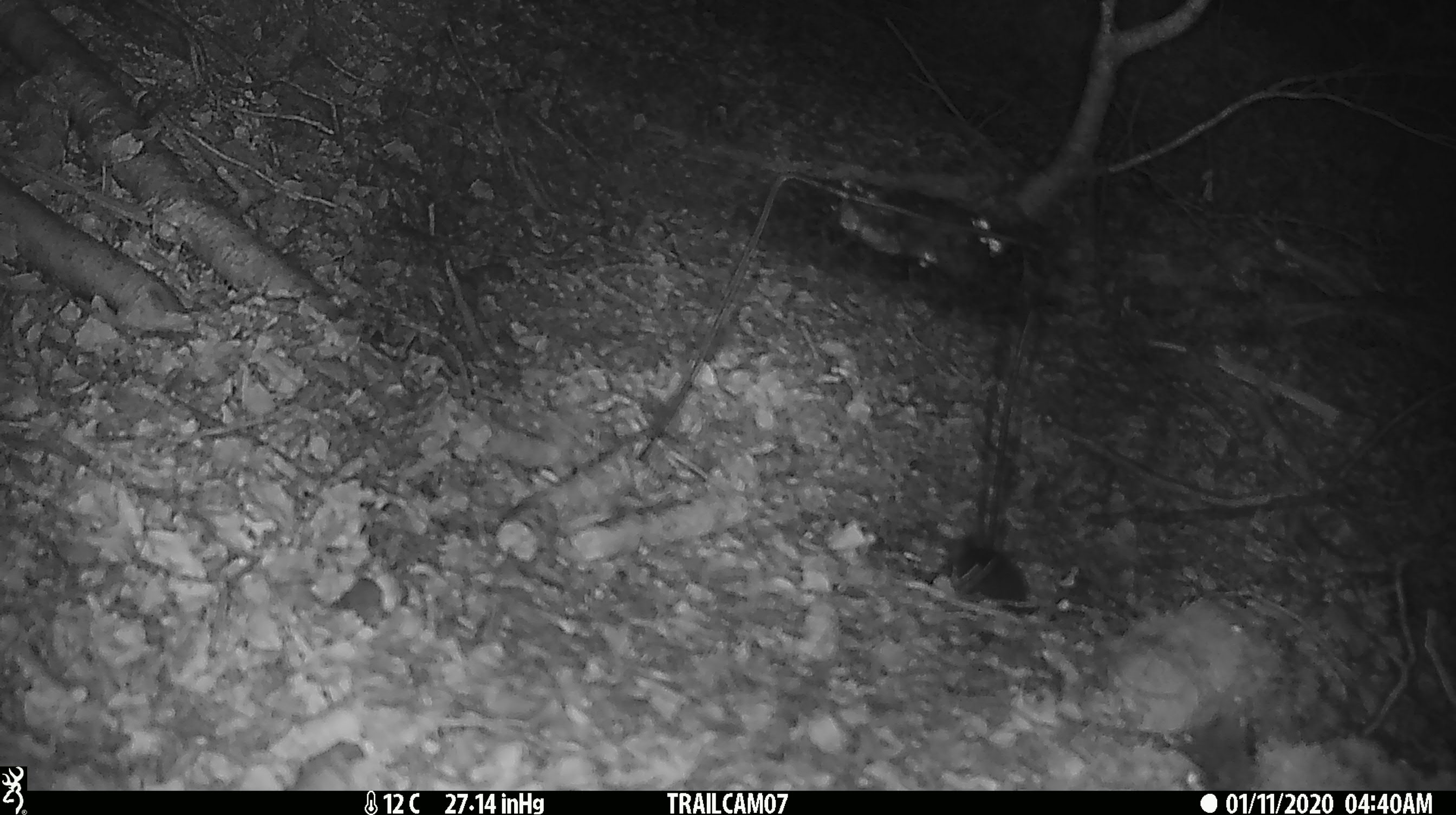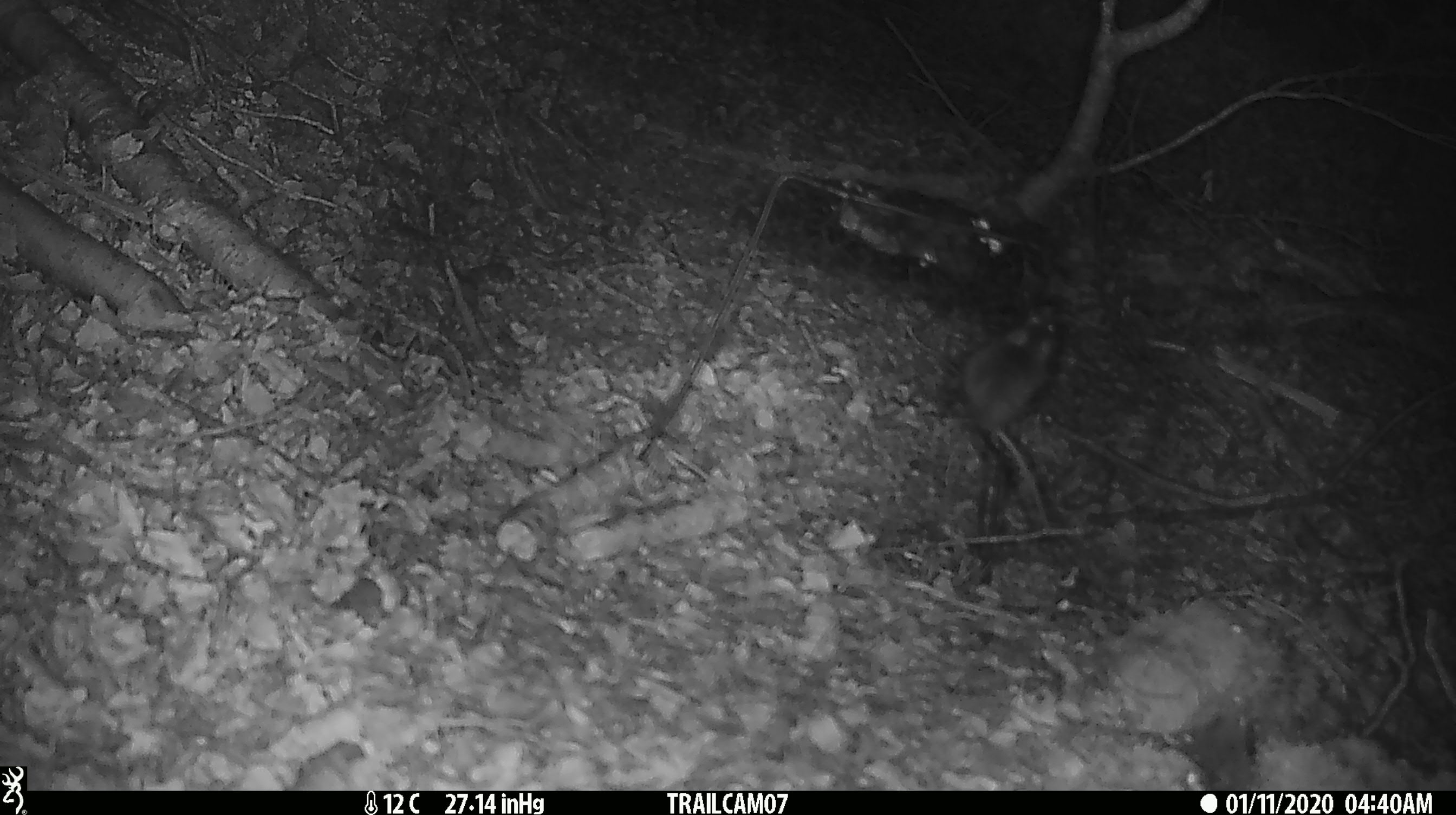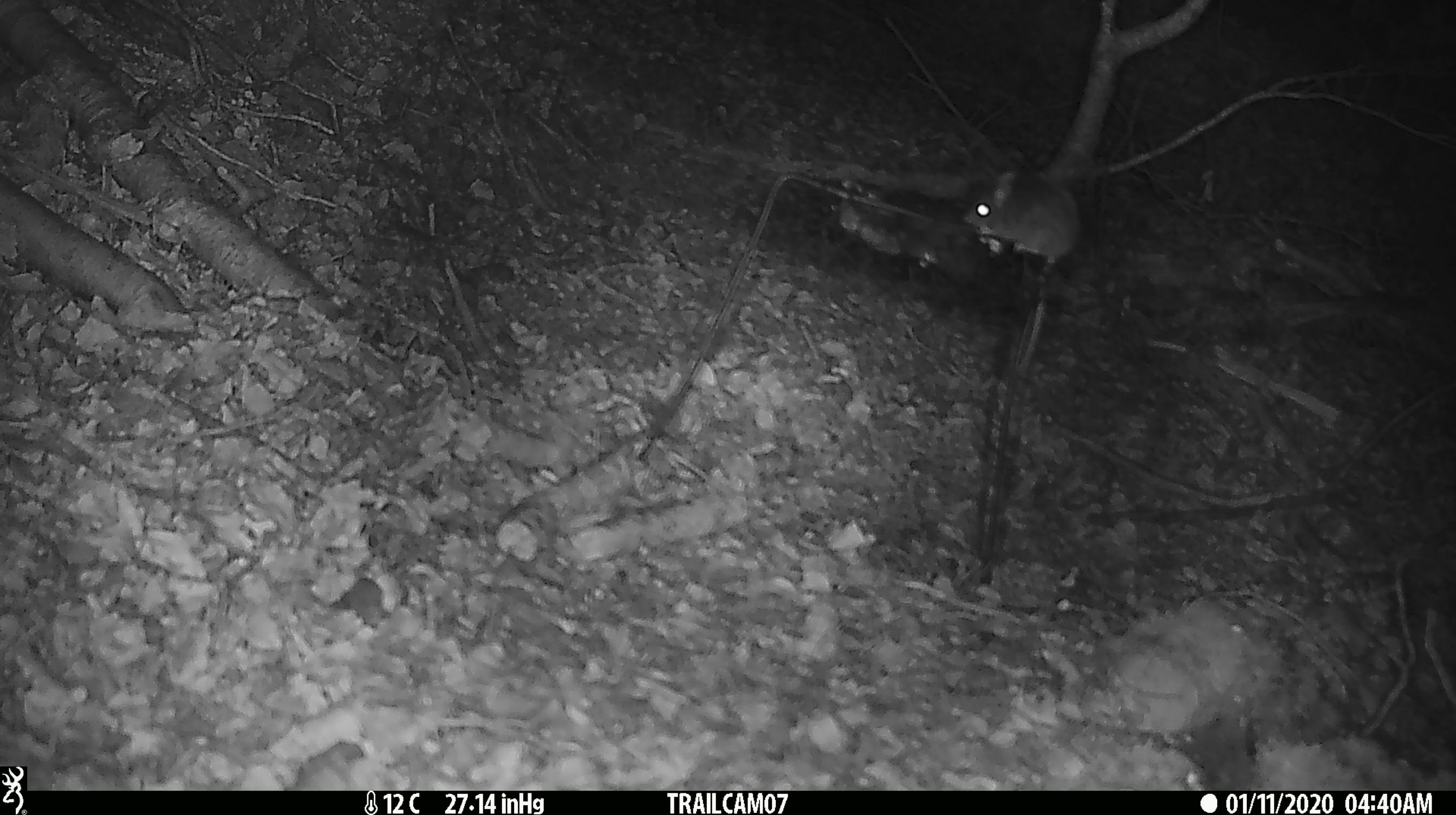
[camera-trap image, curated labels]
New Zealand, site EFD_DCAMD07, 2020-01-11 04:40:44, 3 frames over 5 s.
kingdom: Animalia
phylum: Chordata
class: Mammalia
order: Rodentia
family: Muridae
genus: Mus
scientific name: Mus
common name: mouse